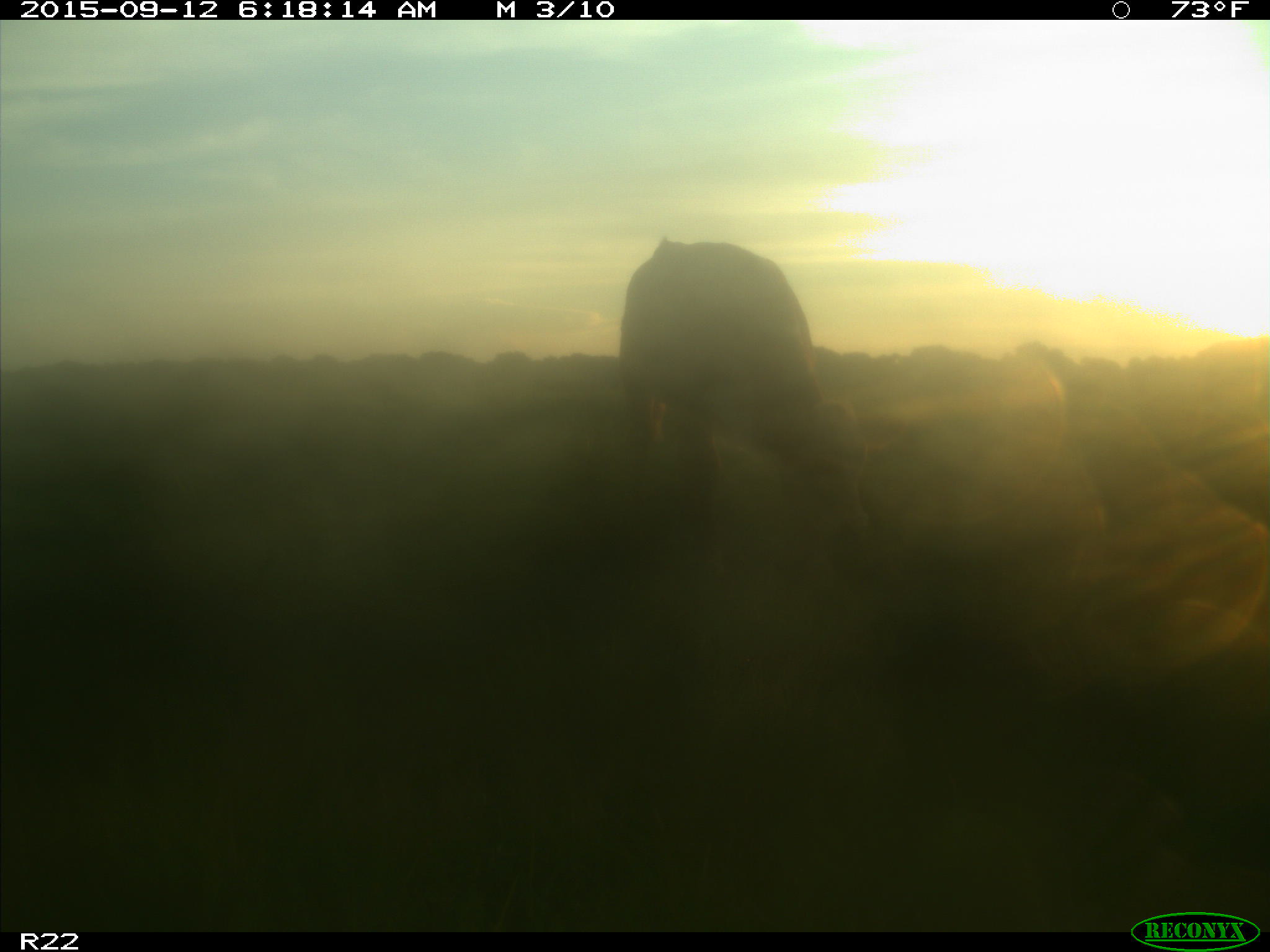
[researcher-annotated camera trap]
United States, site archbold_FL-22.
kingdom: Animalia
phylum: Chordata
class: Mammalia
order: Artiodactyla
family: Bovidae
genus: Bos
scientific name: Bos taurus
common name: domestic cow